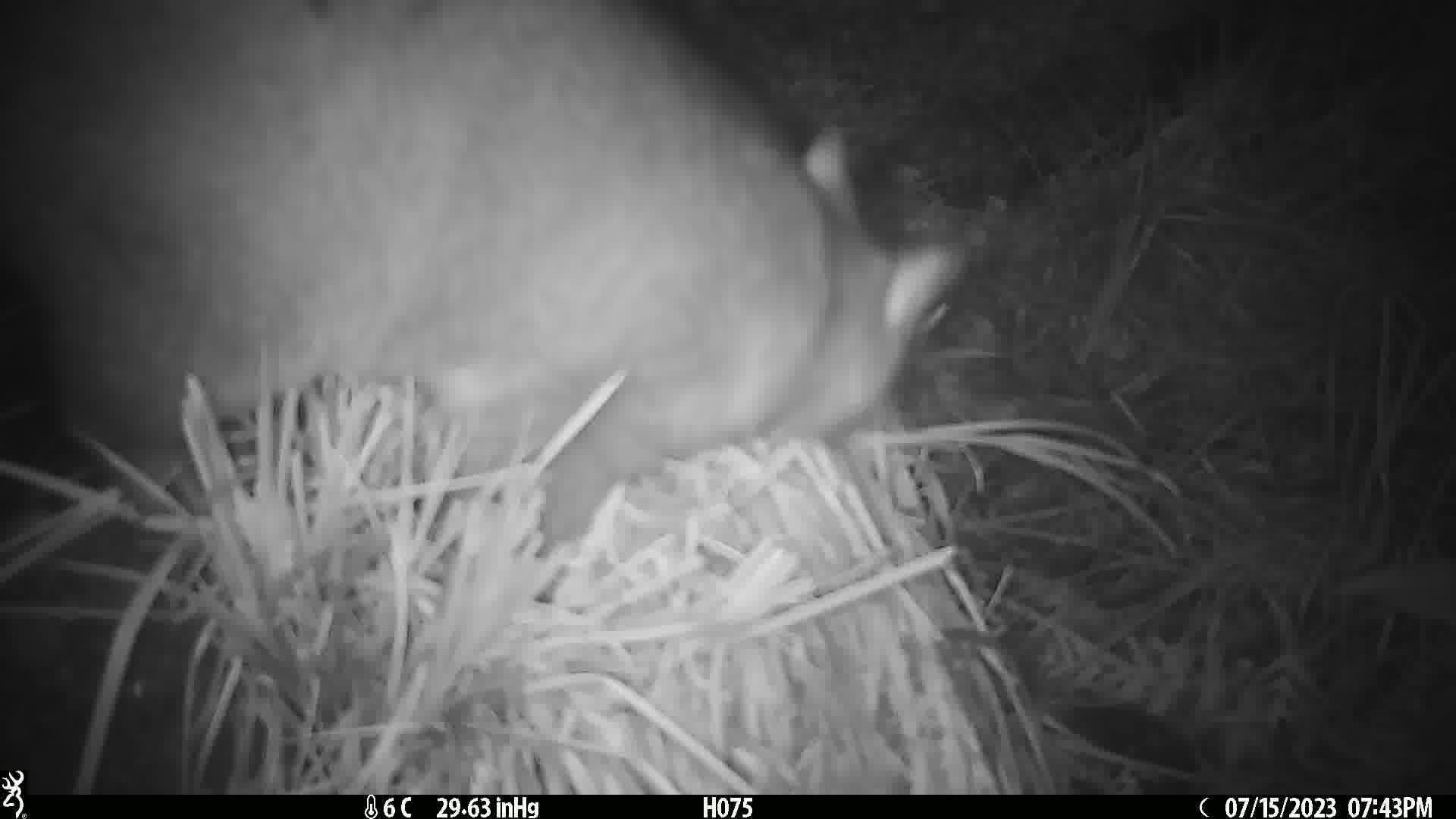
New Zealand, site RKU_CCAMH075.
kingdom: Animalia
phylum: Chordata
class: Mammalia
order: Diprotodontia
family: Phalangeridae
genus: Trichosurus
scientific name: Trichosurus vulpecula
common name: common brushtail possum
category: possum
Possum (common brushtail possum) (Trichosurus vulpecula).